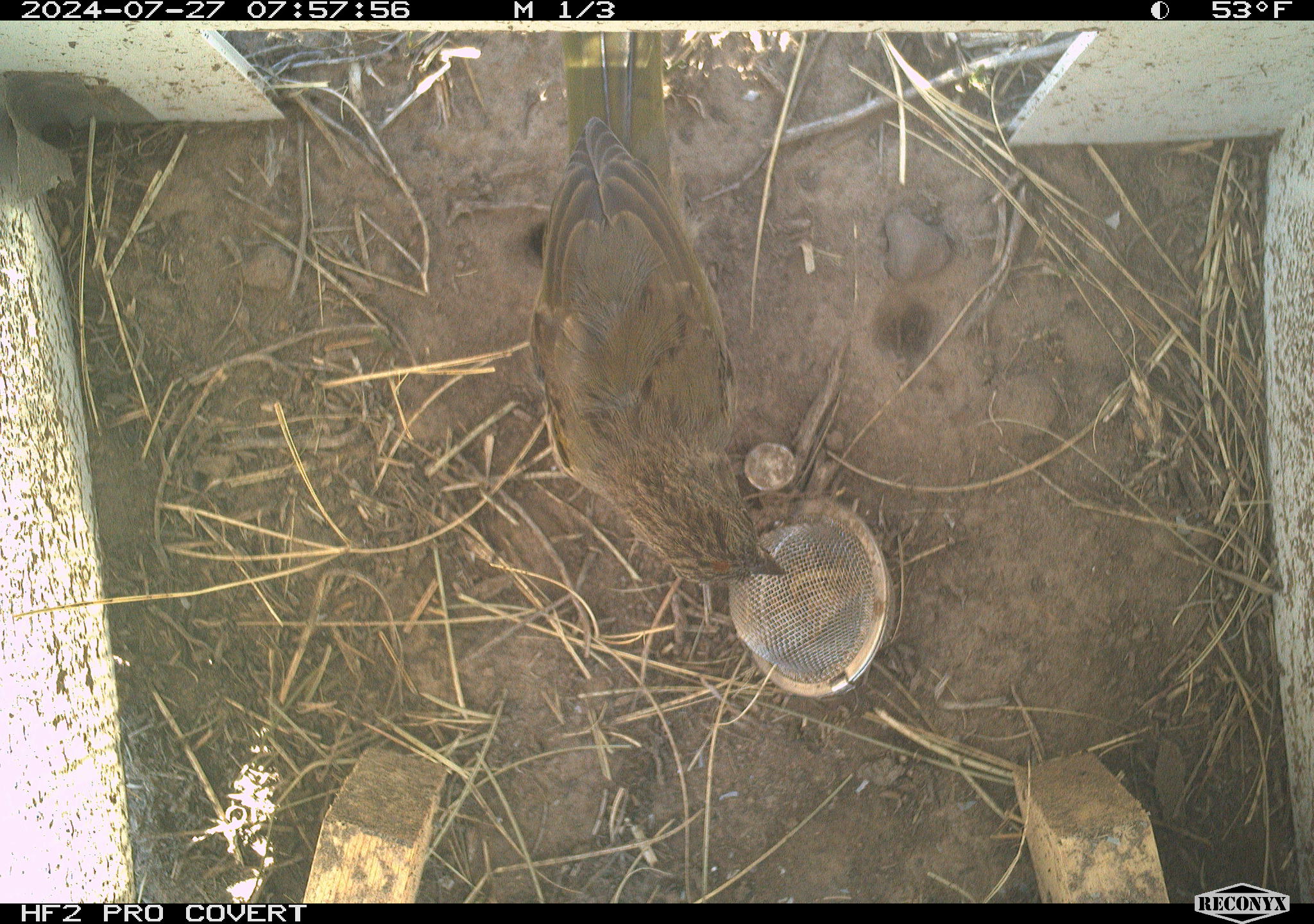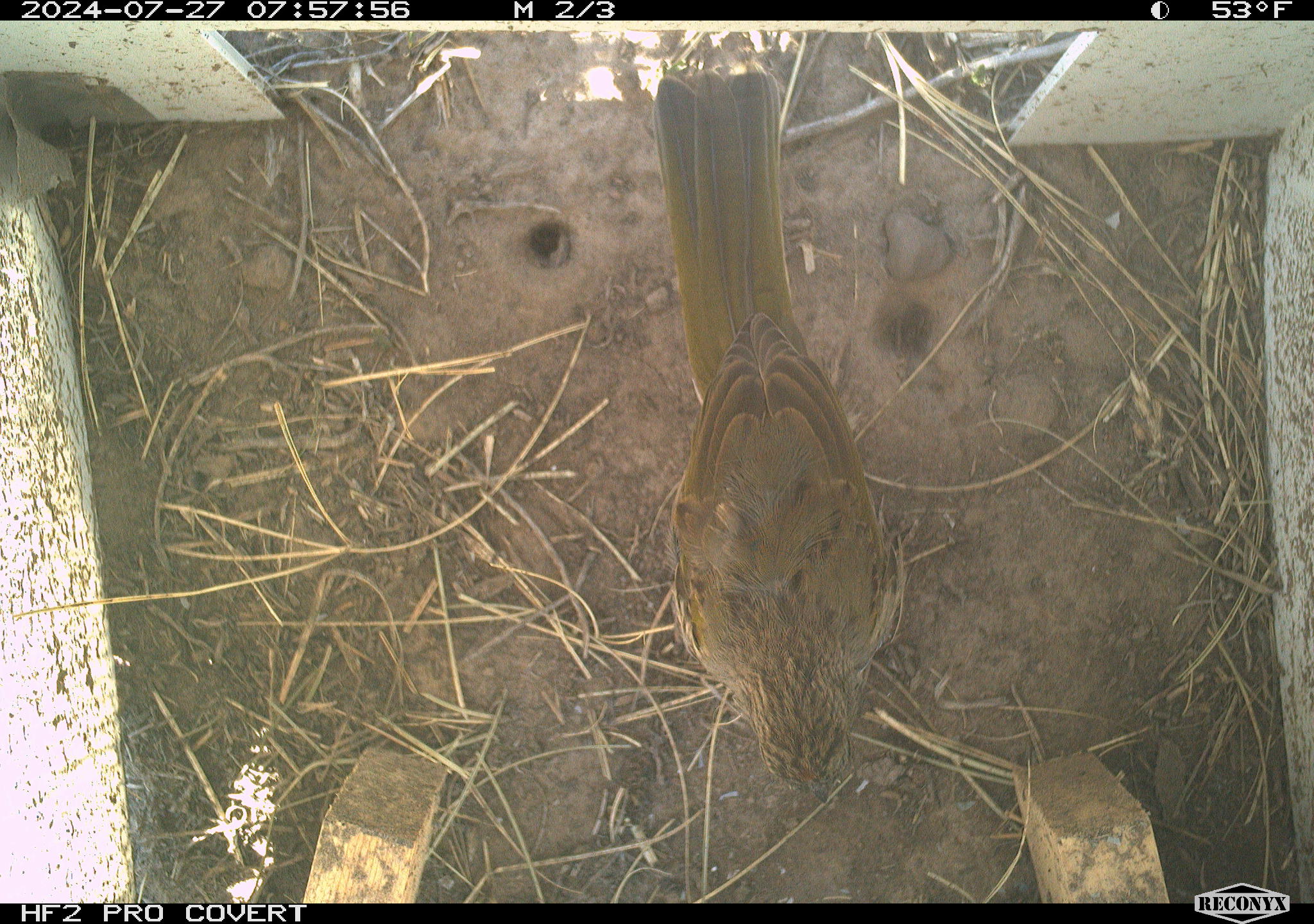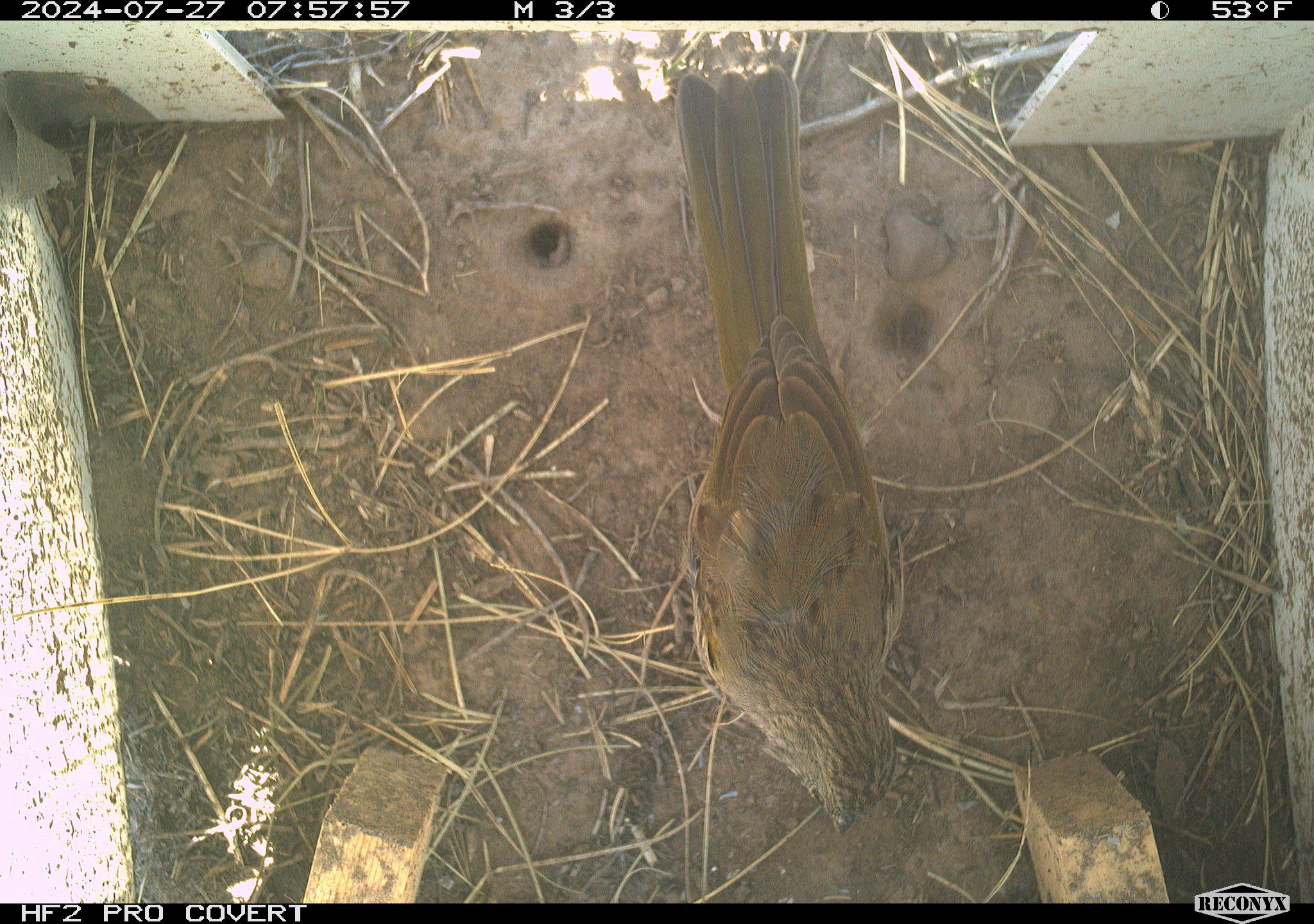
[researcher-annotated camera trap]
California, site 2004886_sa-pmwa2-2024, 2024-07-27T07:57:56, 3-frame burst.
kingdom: Animalia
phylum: Chordata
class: Aves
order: Passeriformes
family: Passerellidae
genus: Pipilo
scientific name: Pipilo chlorurus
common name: green-tailed towhee